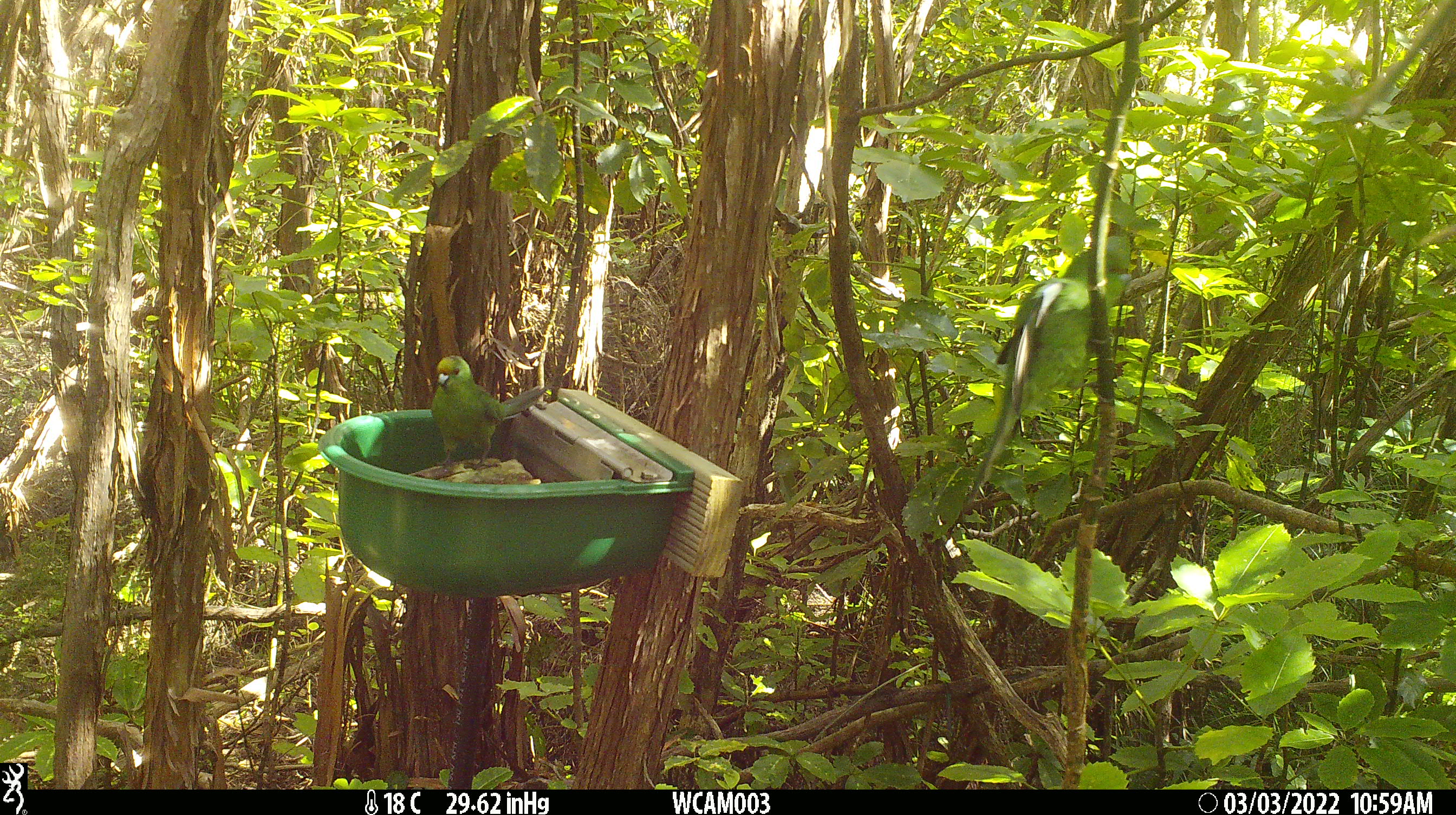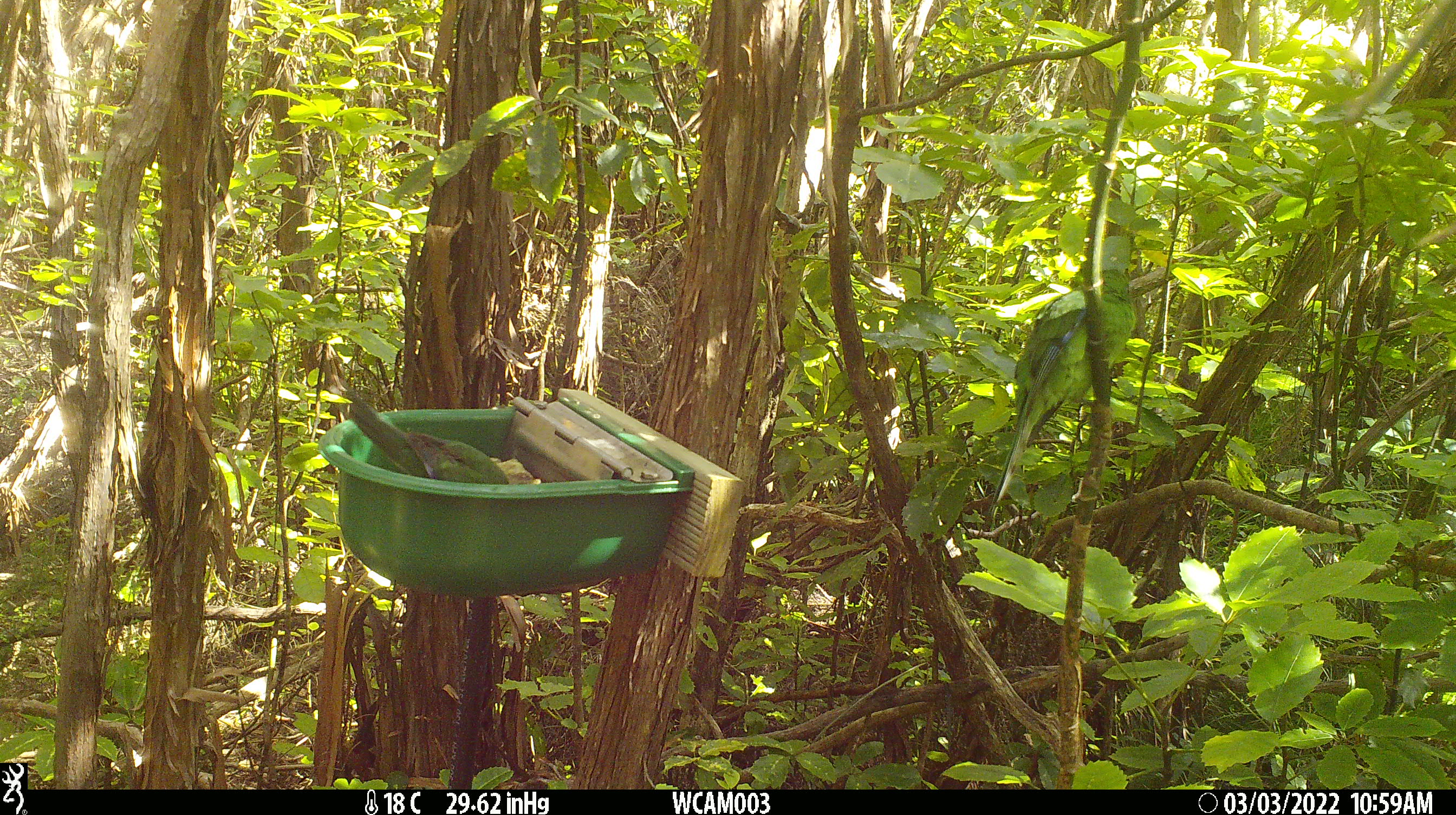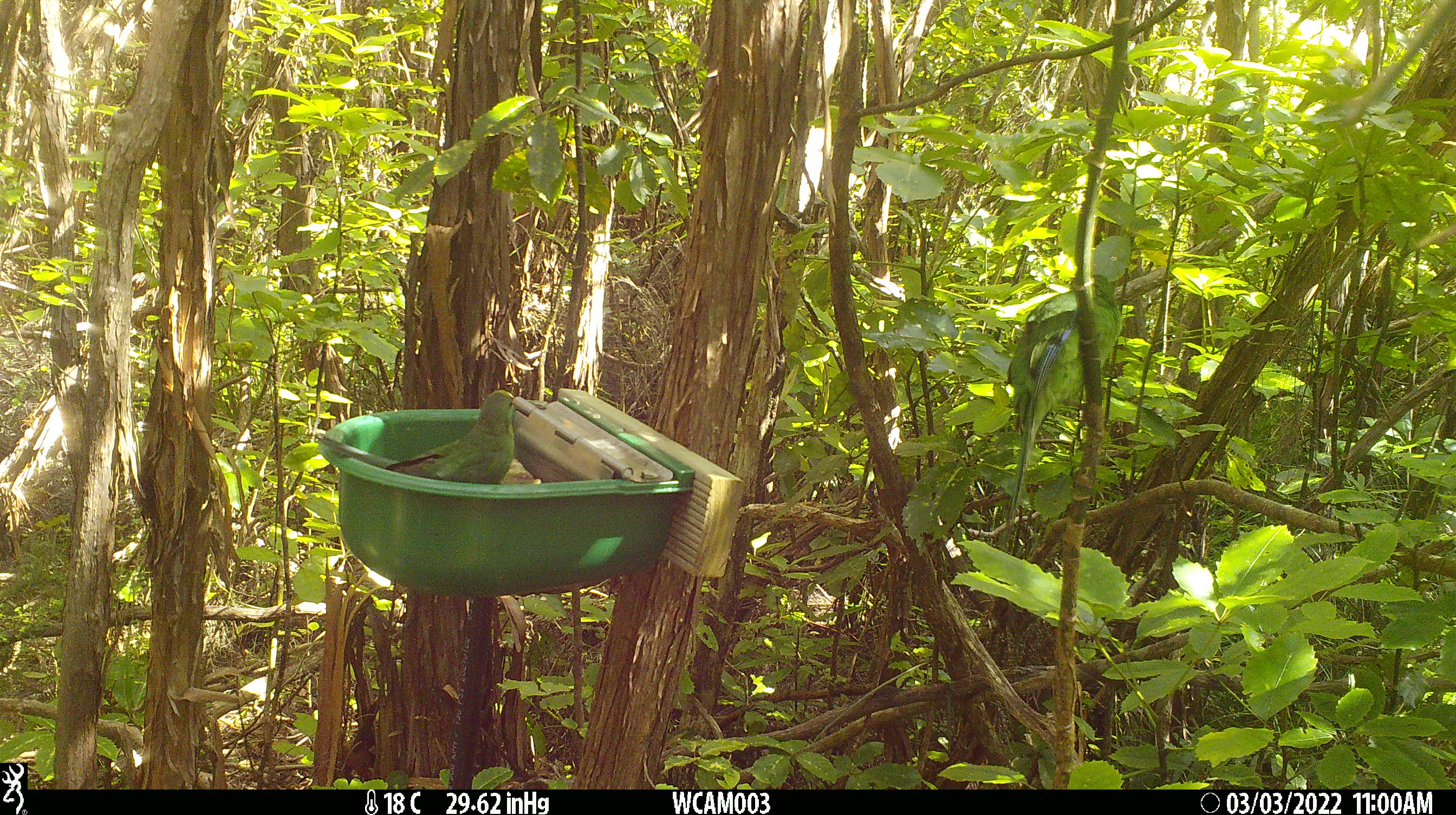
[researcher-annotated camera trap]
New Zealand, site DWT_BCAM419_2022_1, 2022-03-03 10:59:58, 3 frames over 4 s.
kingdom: Animalia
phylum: Chordata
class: Aves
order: Psittaciformes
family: Psittaculidae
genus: Cyanoramphus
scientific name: Cyanoramphus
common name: parakeet